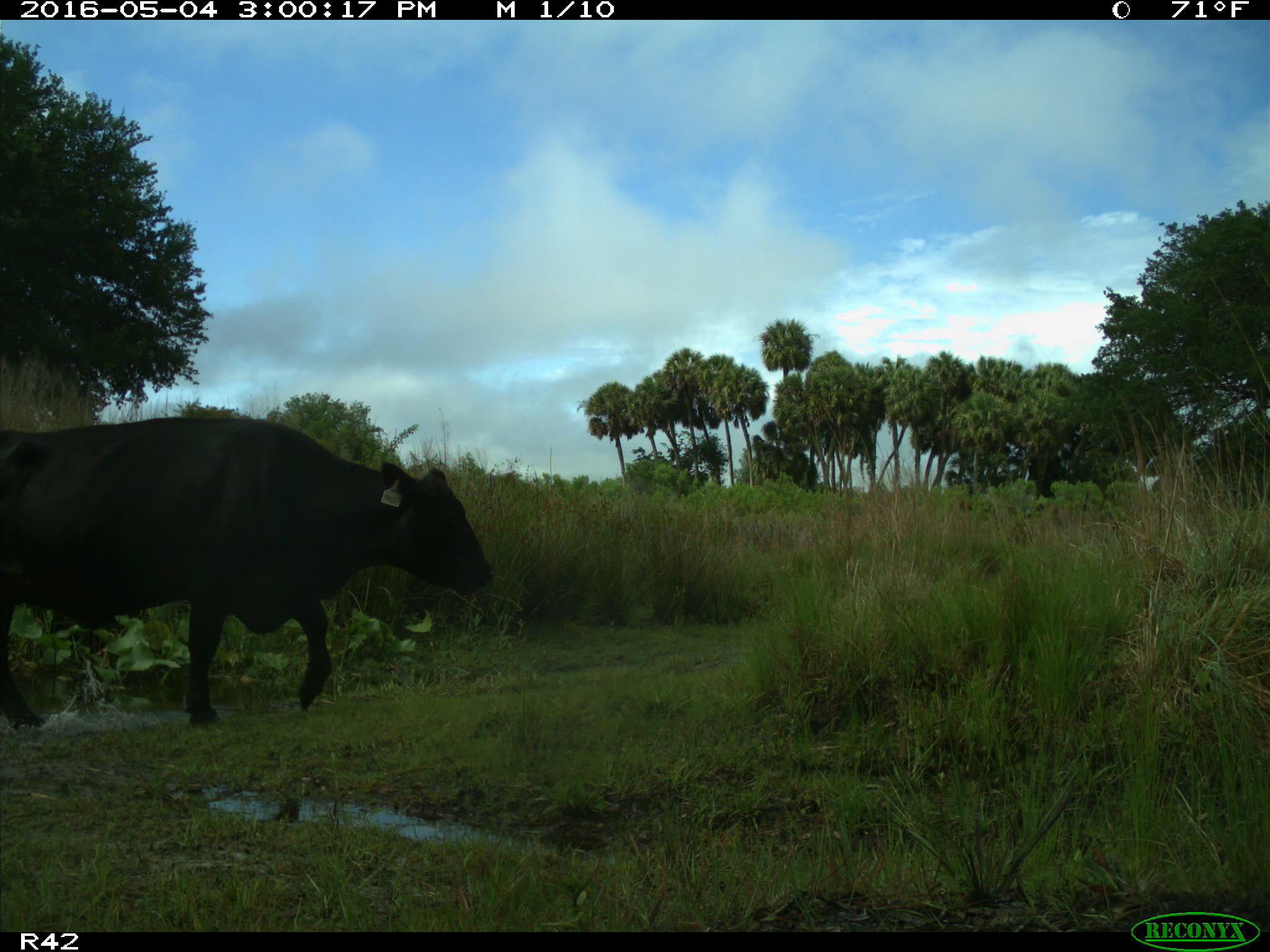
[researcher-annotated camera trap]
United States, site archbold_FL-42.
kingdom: Animalia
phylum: Chordata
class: Mammalia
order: Artiodactyla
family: Bovidae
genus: Bos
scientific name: Bos taurus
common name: domestic cow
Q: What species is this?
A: Bos taurus (domestic cow).